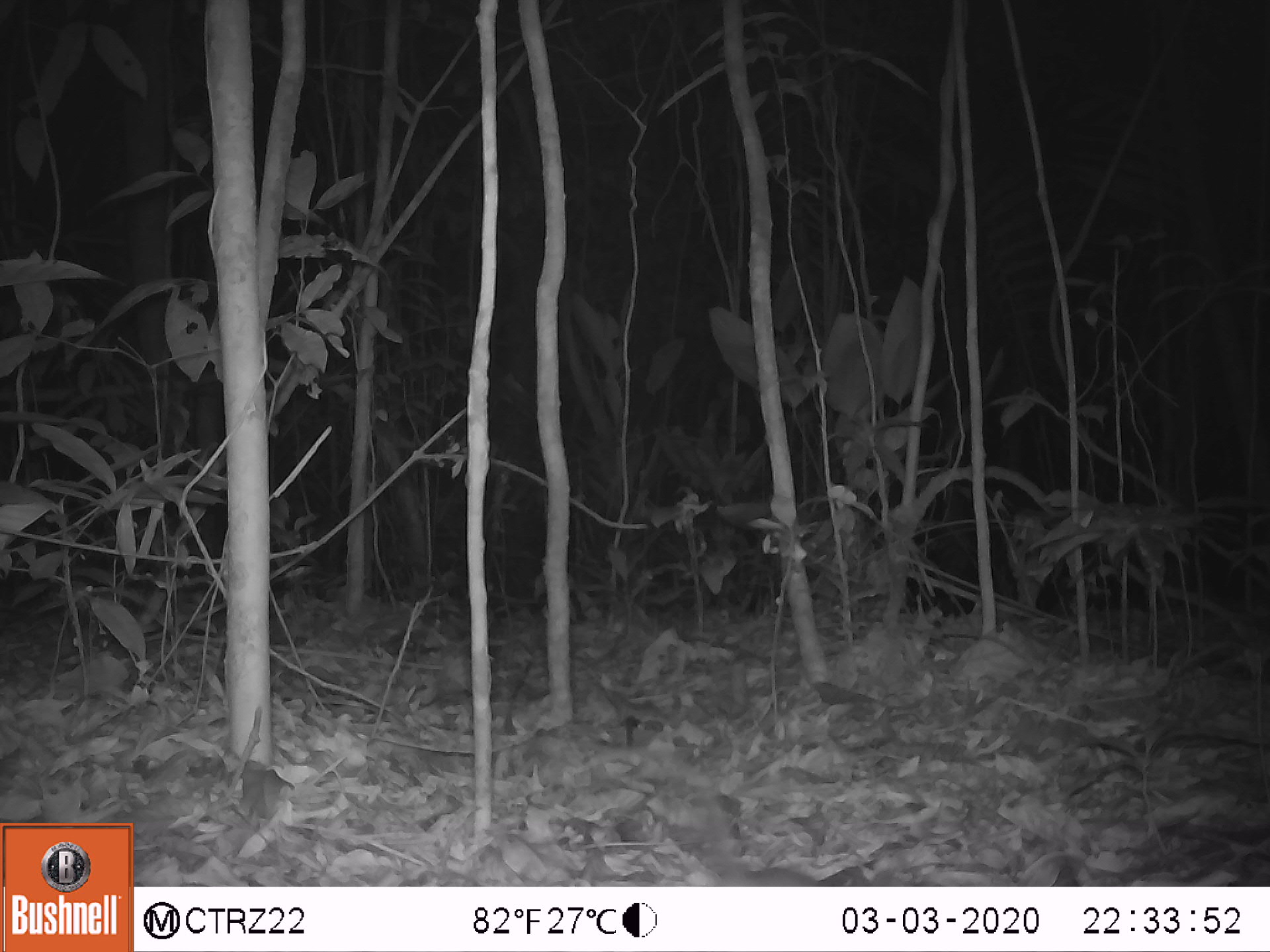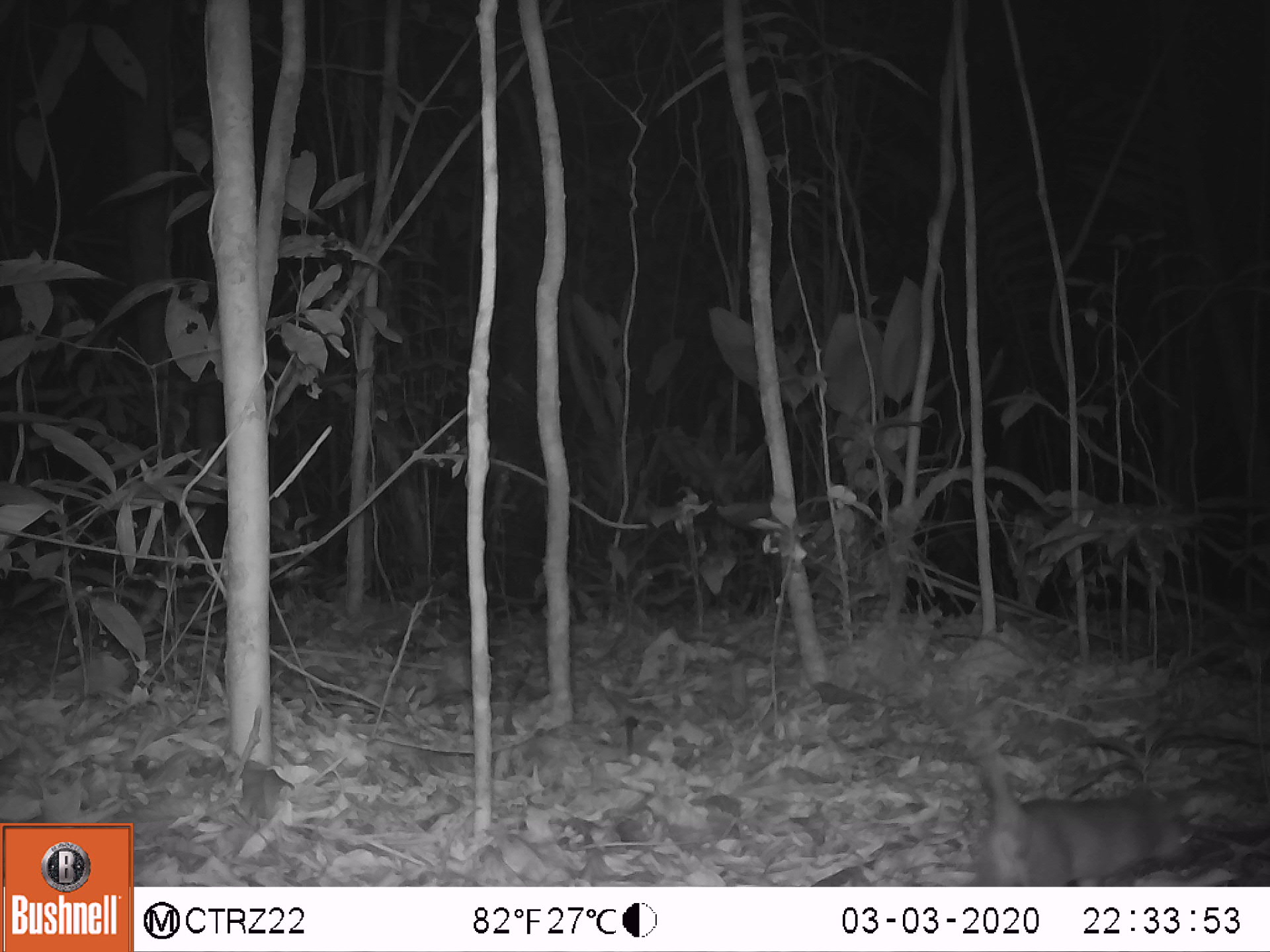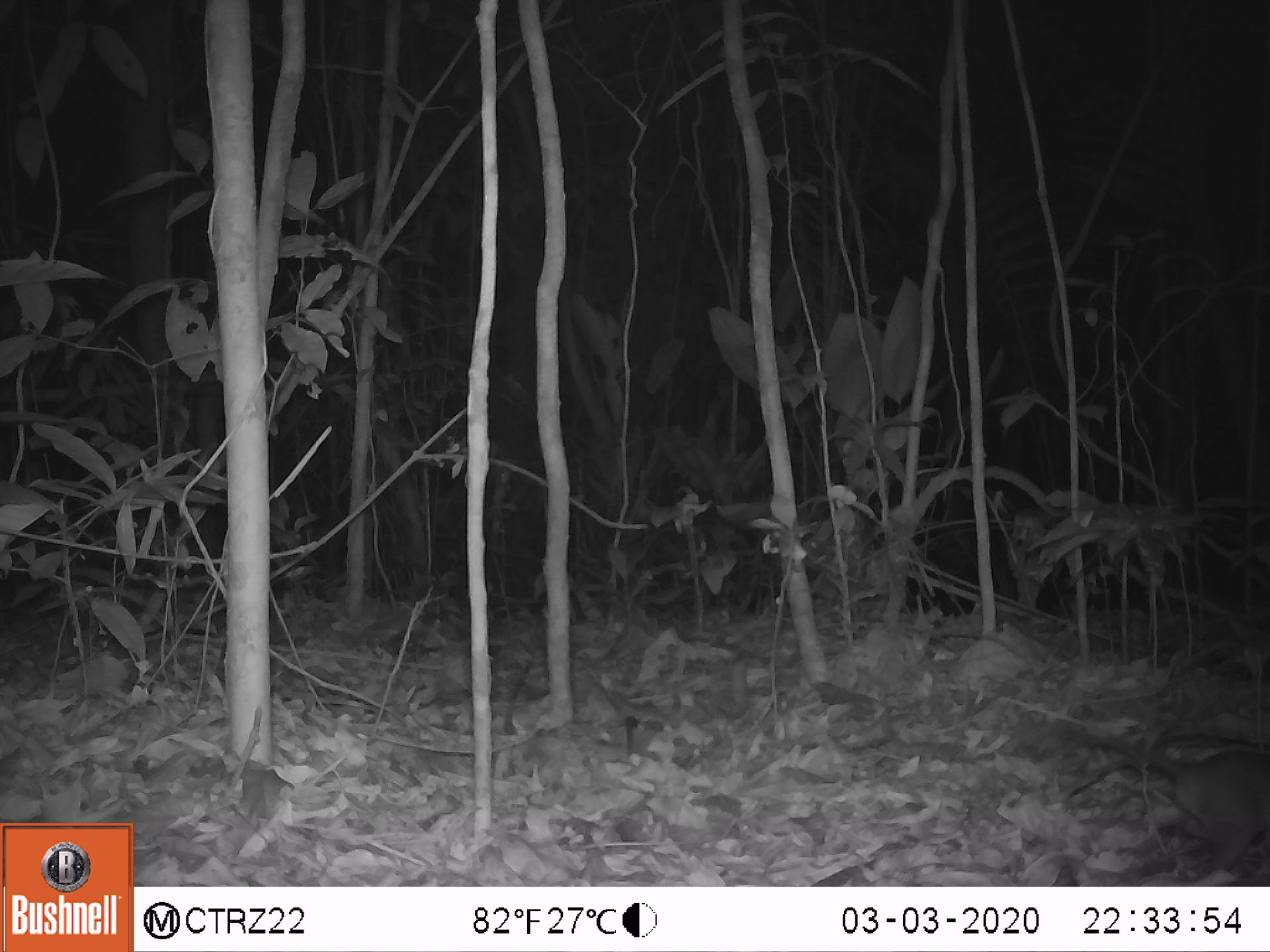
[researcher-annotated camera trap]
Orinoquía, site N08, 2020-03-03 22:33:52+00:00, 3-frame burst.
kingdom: Animalia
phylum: Chordata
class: Mammalia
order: Didelphimorphia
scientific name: Didelphimorphia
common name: possum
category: unknown possum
Unknown possum (possum) (Didelphimorphia).